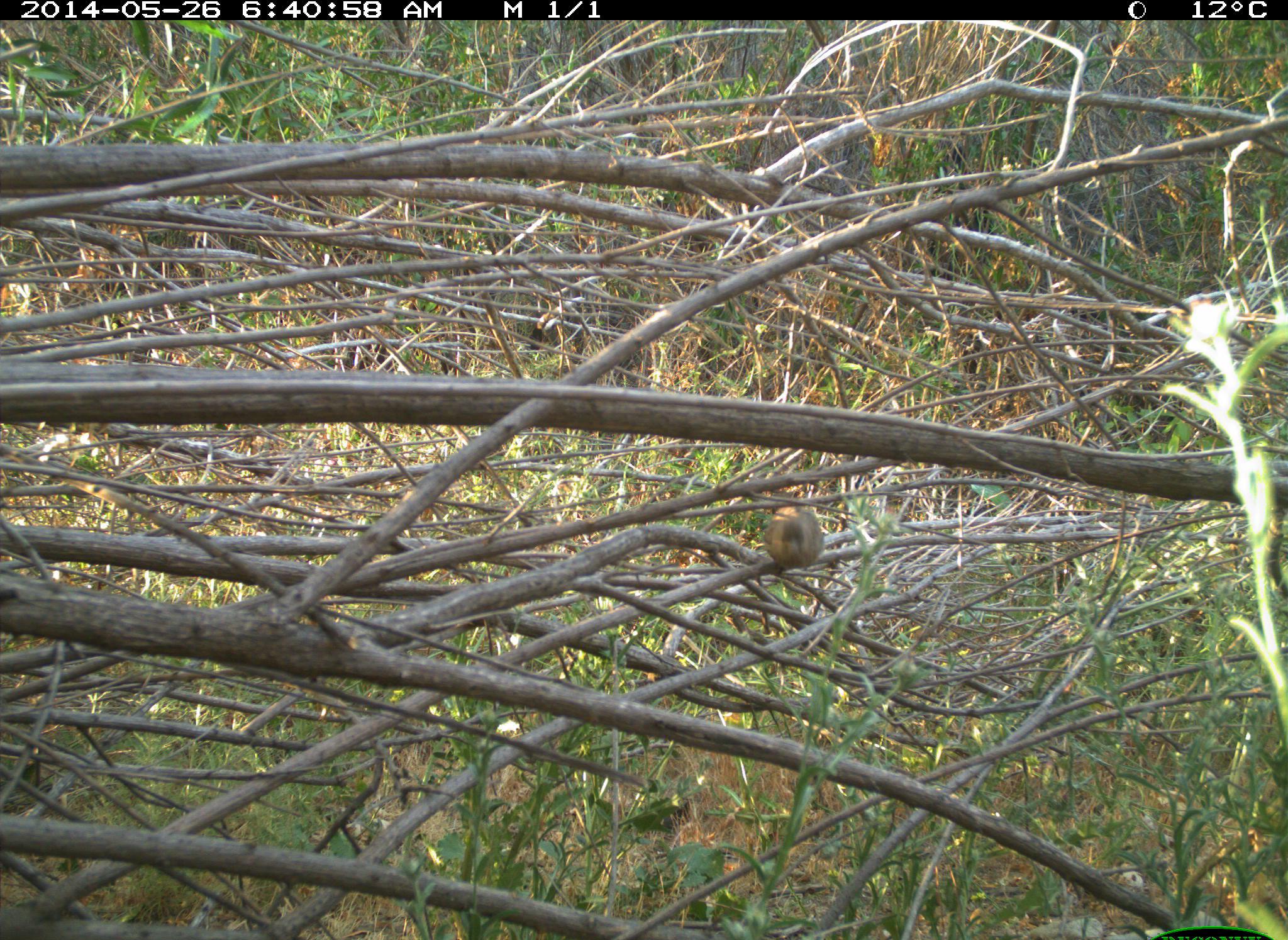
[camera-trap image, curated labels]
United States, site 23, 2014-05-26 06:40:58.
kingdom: Animalia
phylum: Chordata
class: Aves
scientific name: Aves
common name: bird